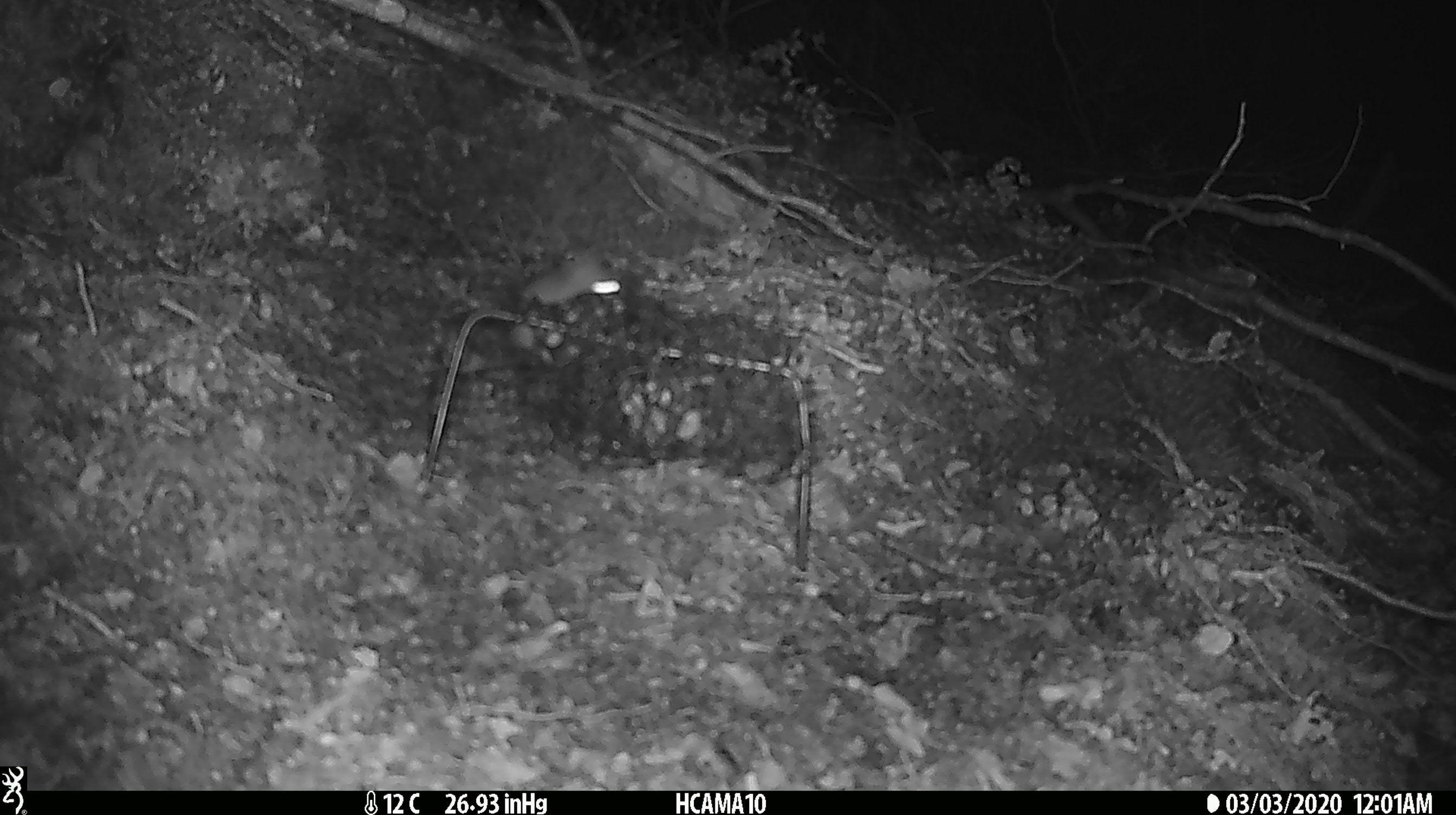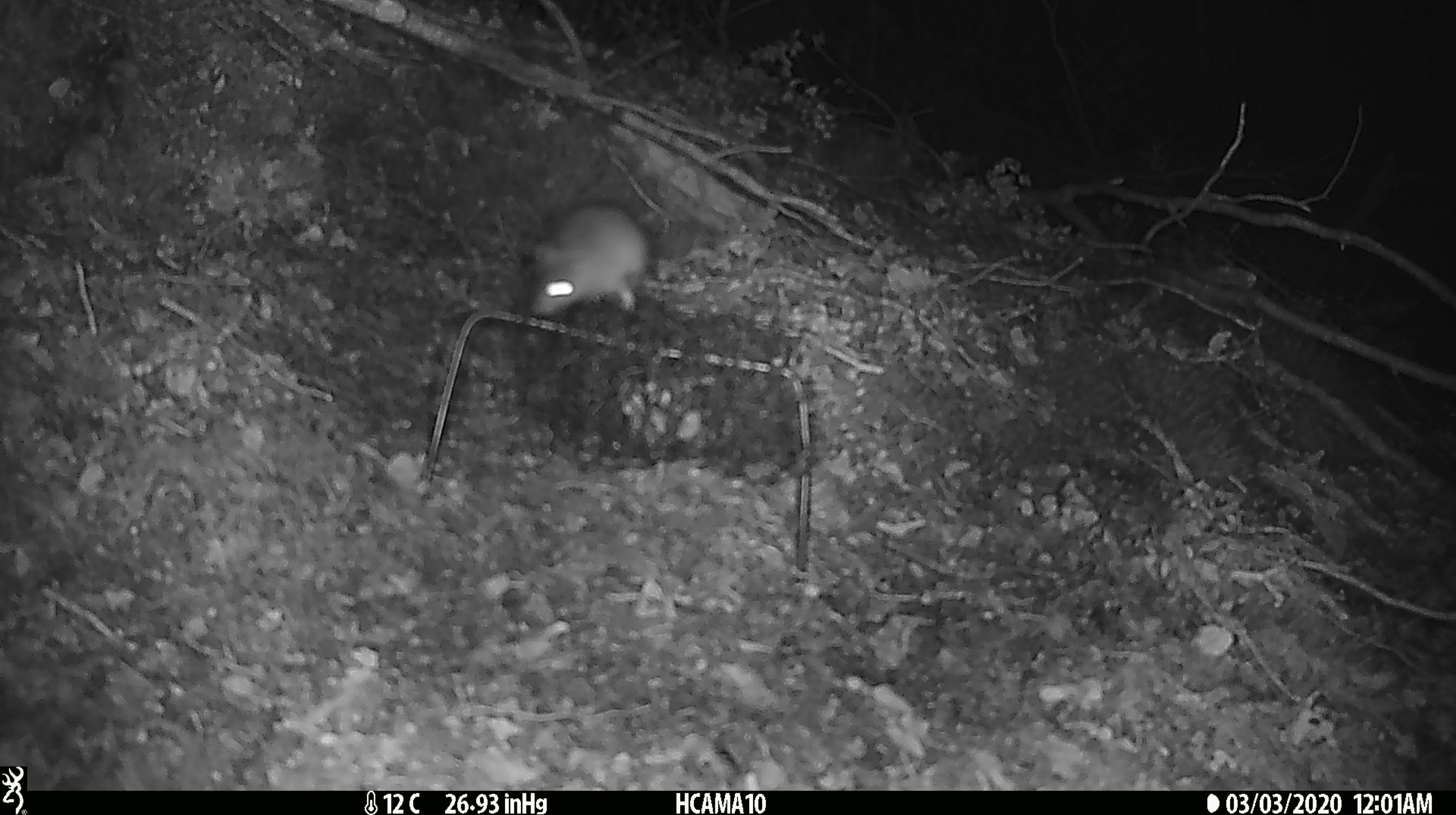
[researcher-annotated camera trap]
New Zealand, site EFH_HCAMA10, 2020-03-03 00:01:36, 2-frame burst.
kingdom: Animalia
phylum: Chordata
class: Mammalia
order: Rodentia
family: Muridae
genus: Mus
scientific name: Mus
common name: mouse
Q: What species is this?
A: Mouse (Mus).